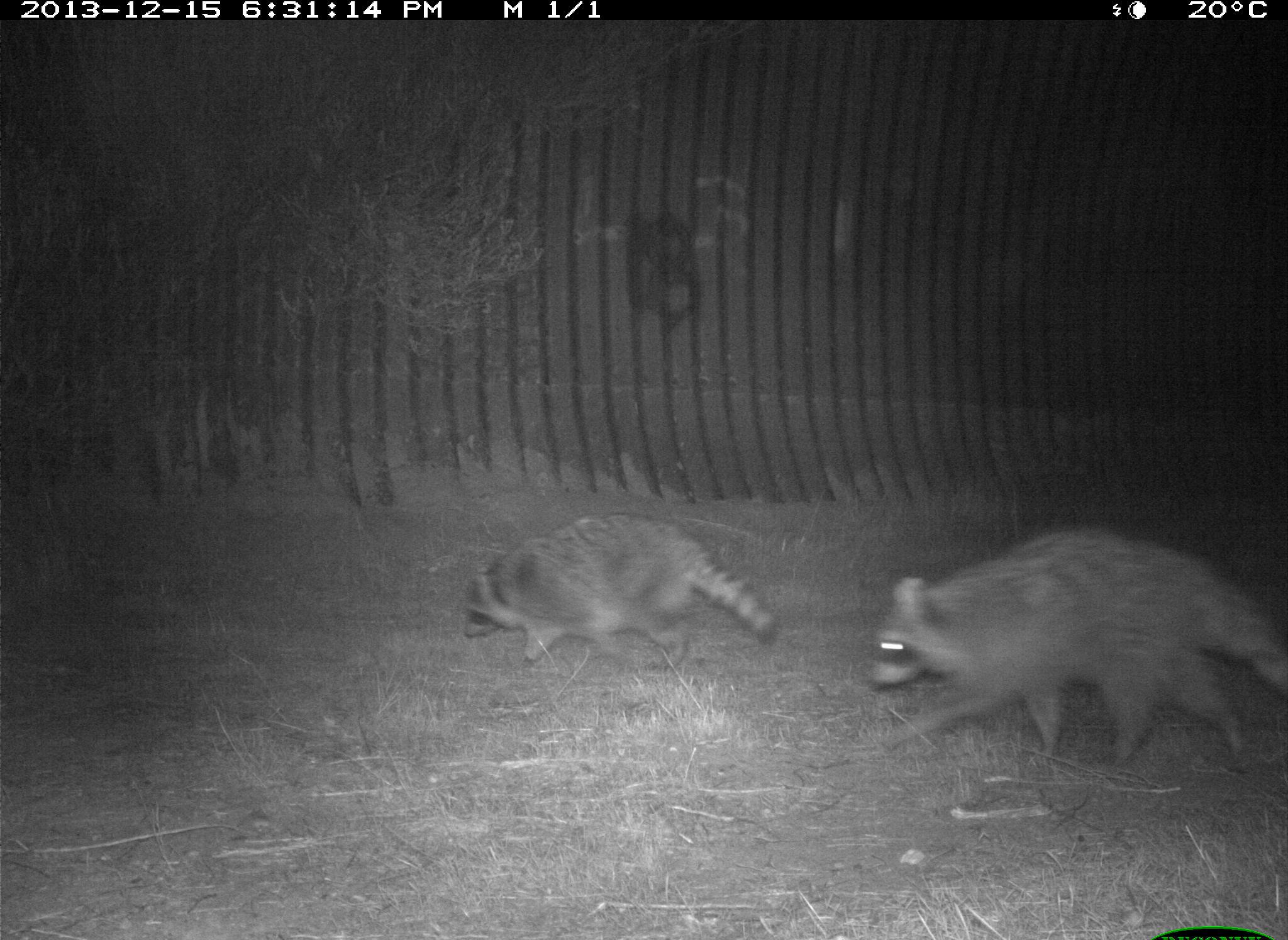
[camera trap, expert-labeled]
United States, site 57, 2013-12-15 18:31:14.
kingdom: Animalia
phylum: Chordata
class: Mammalia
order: Carnivora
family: Procyonidae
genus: Procyon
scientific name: Procyon lotor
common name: raccoon